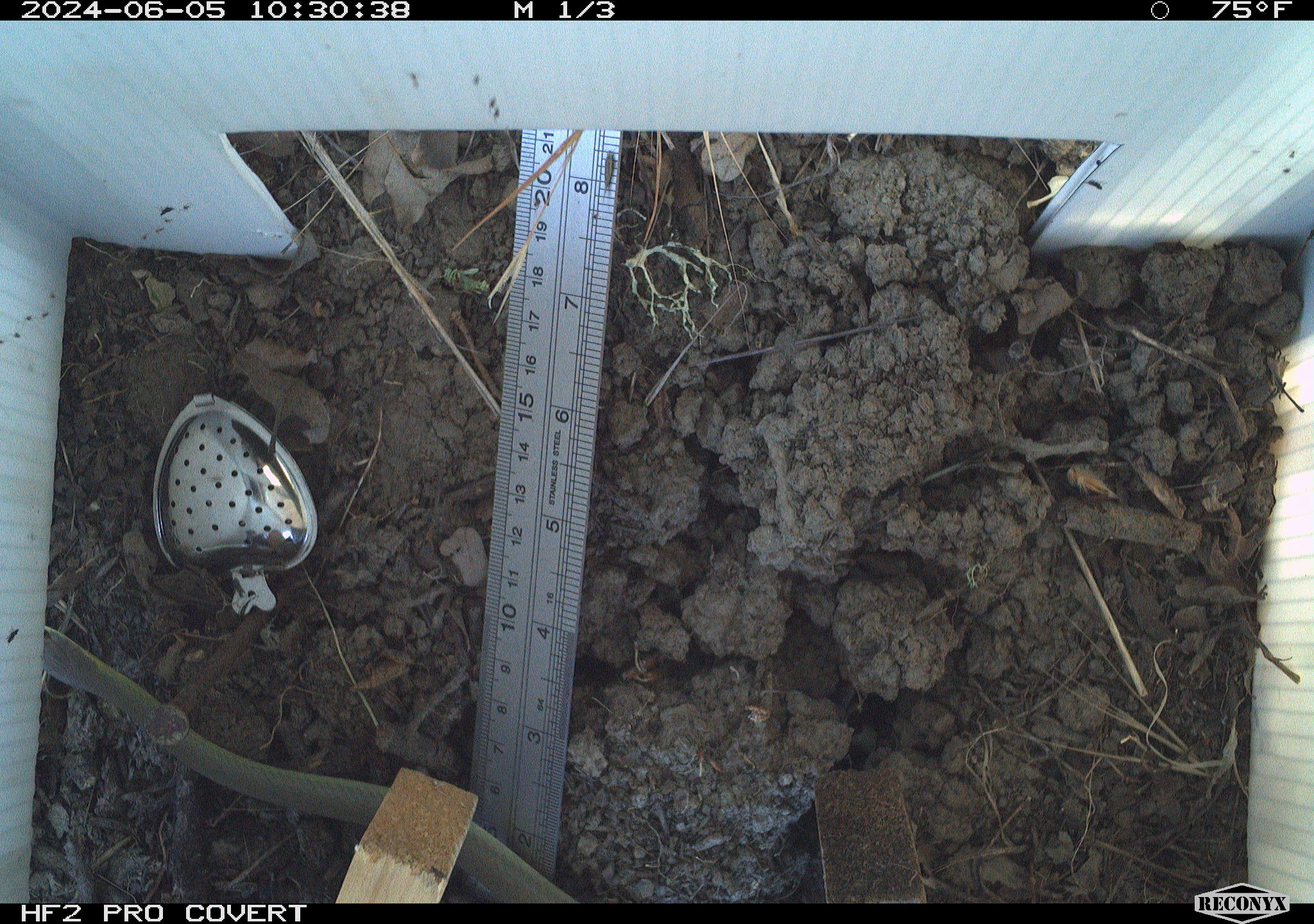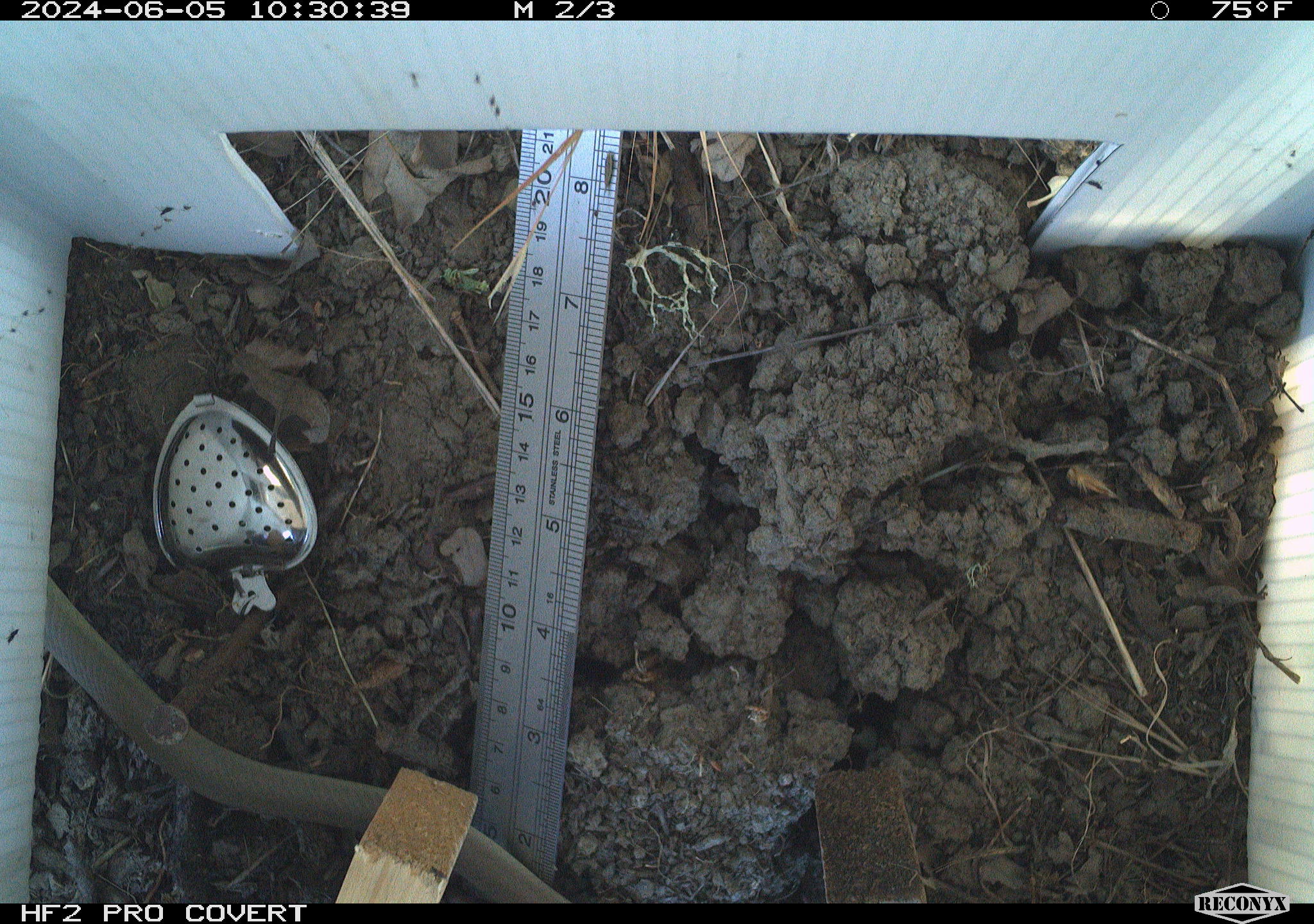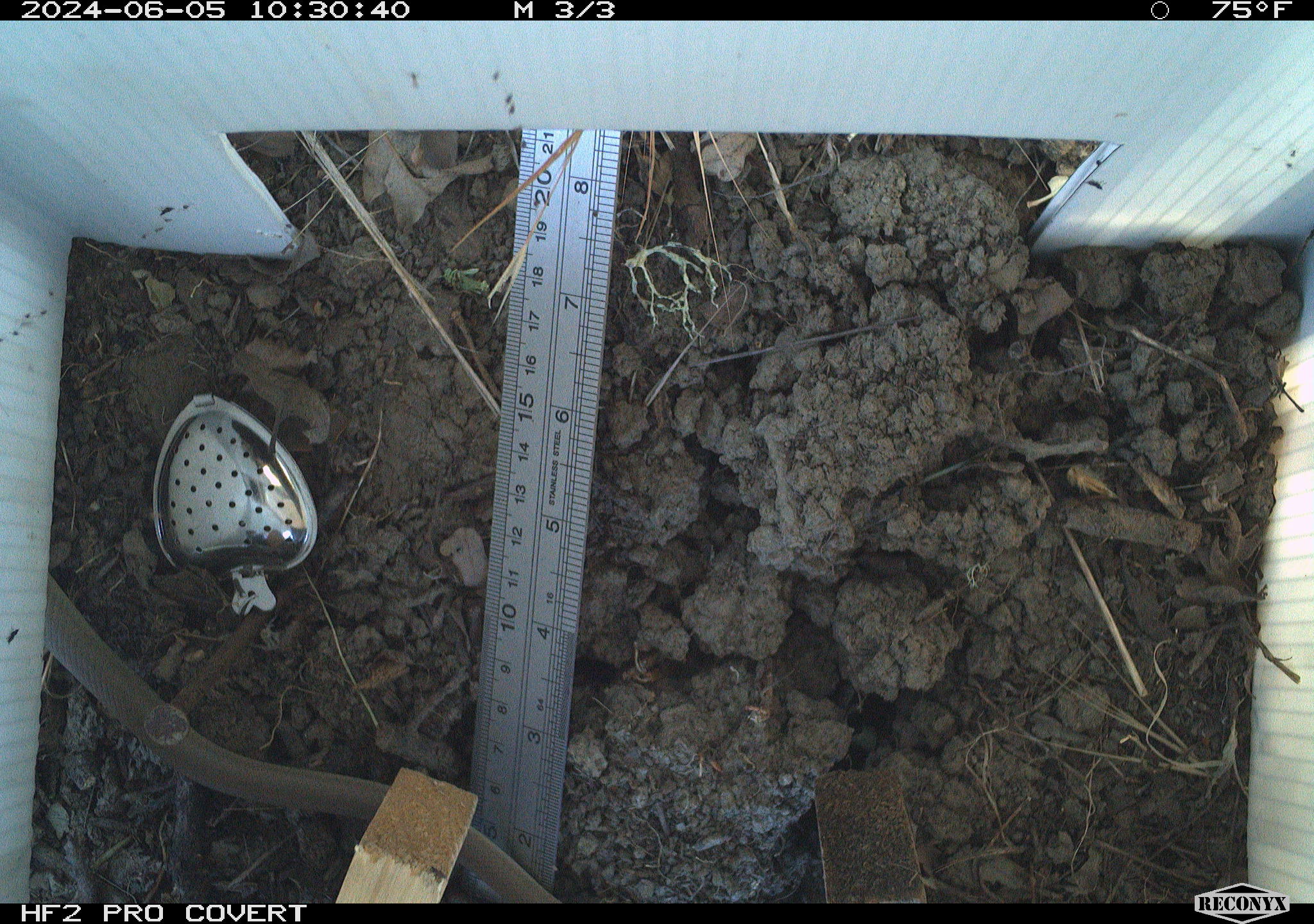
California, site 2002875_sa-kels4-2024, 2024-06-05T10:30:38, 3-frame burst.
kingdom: Animalia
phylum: Chordata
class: Reptilia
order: Squamata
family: Colubridae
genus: Coluber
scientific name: Coluber constrictor mormon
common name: western yellow-bellied racer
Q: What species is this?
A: Western yellow-bellied racer (Coluber constrictor mormon).